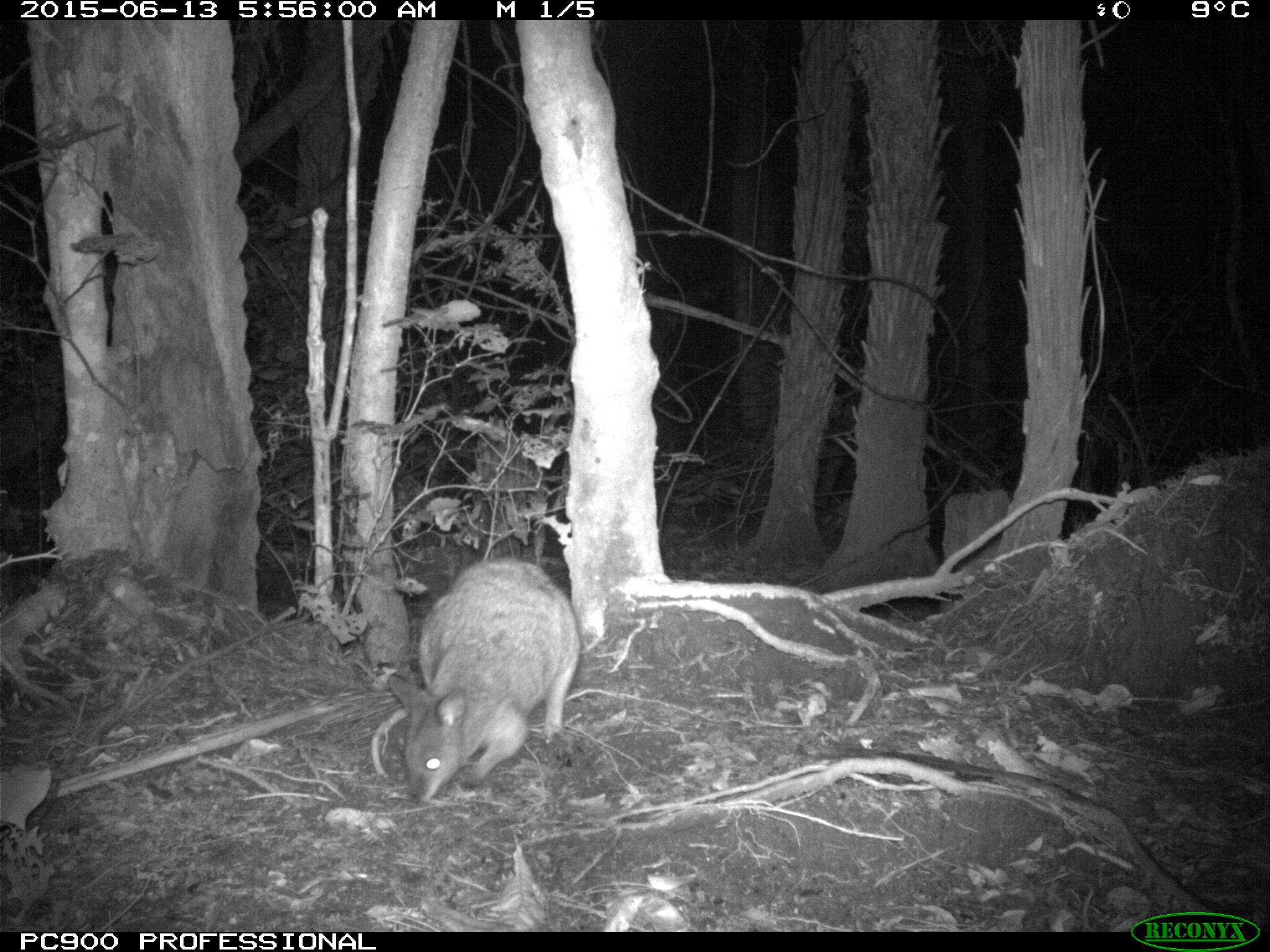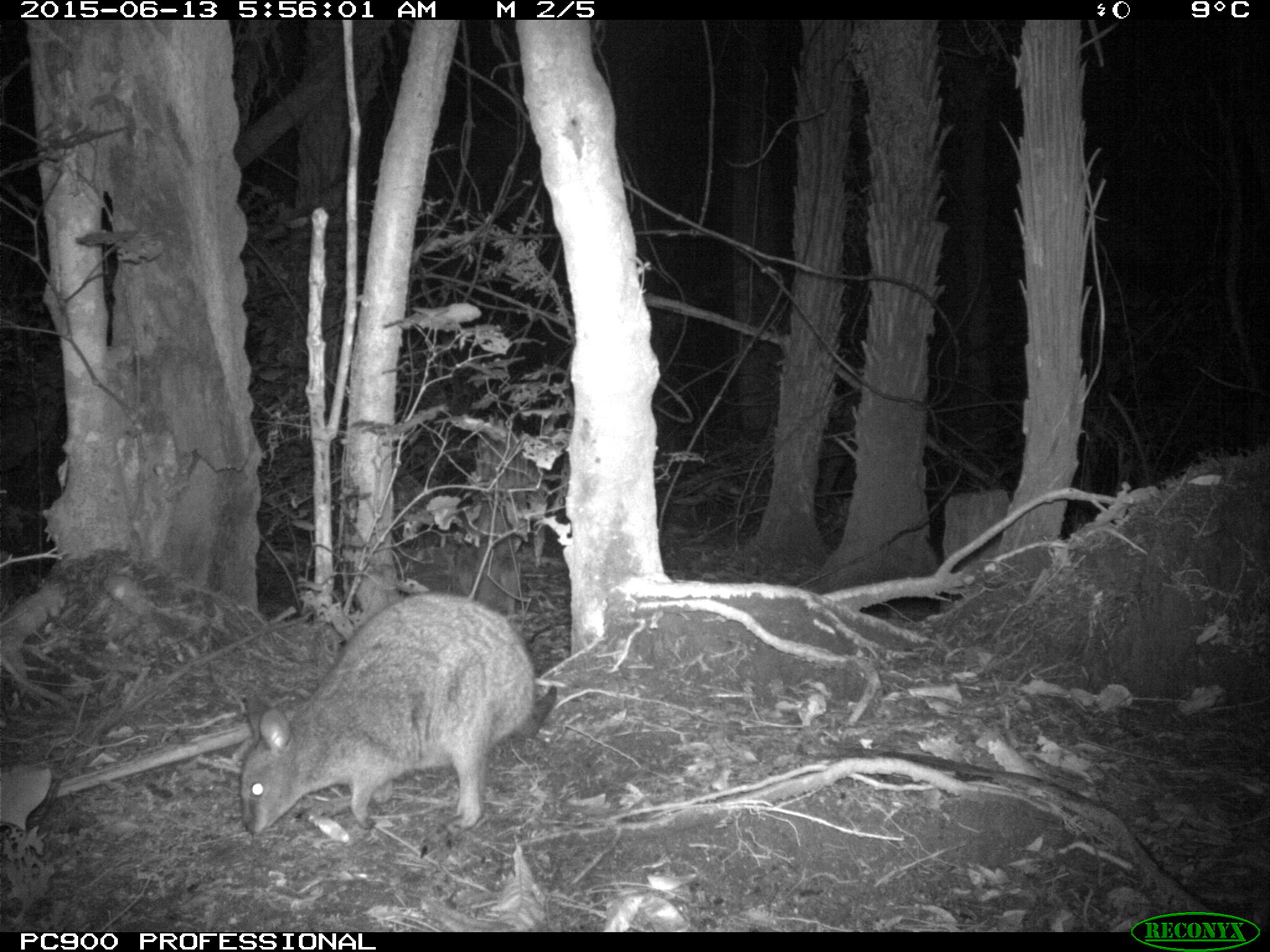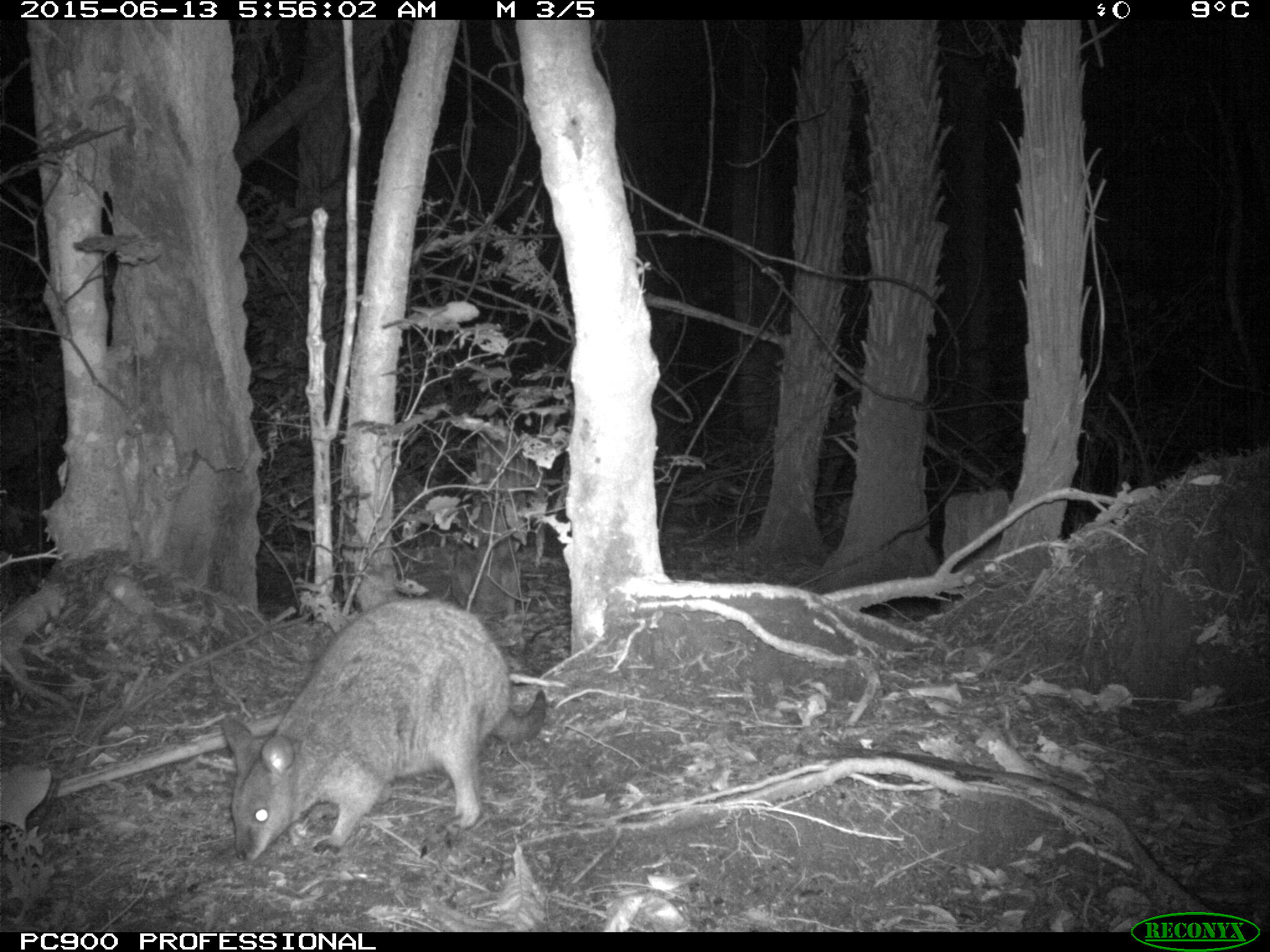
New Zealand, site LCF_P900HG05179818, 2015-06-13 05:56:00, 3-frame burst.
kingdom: Animalia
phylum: Chordata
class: Mammalia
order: Diprotodontia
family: Macropodidae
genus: Notamacropus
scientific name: Notamacropus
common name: wallaby